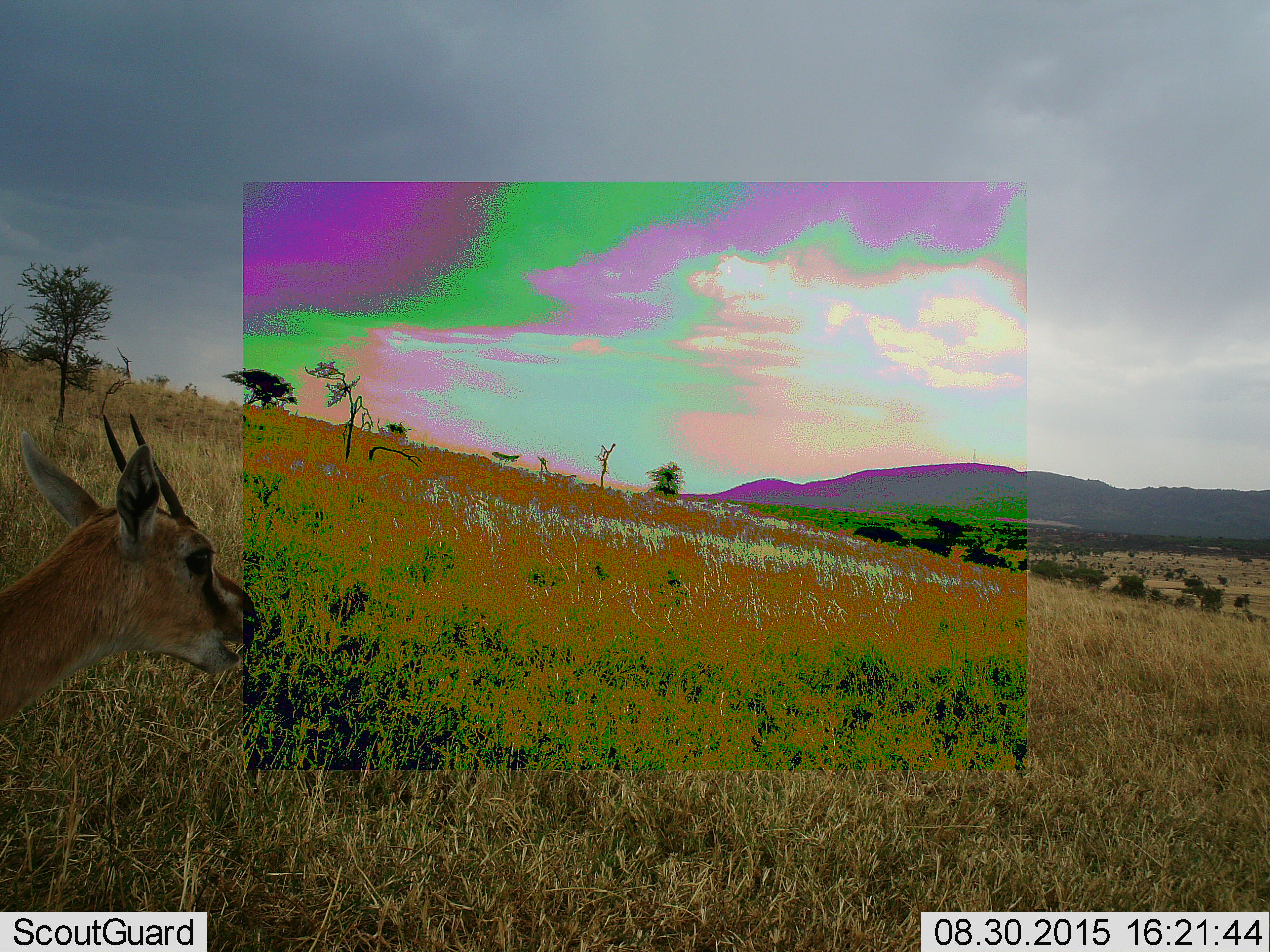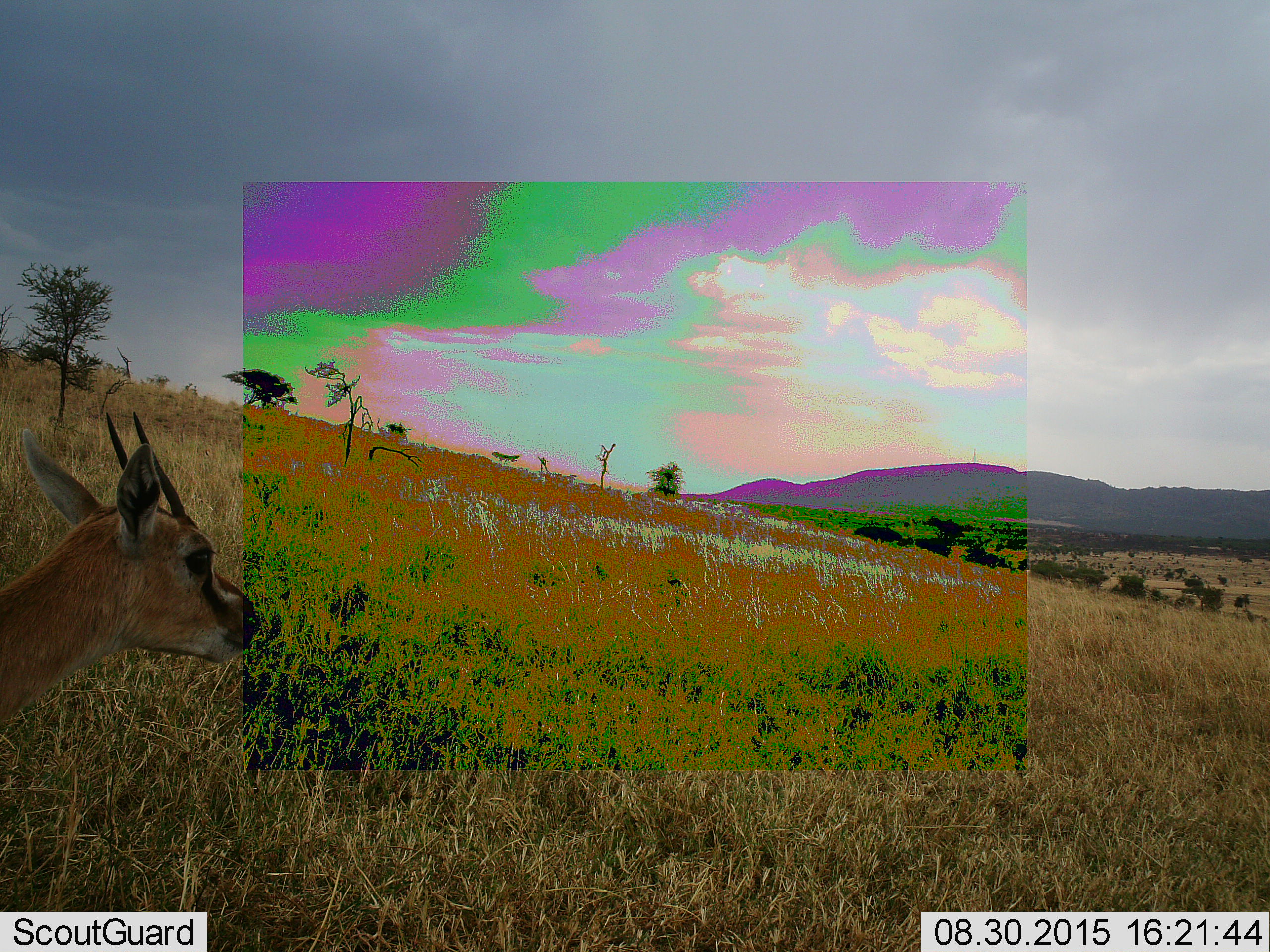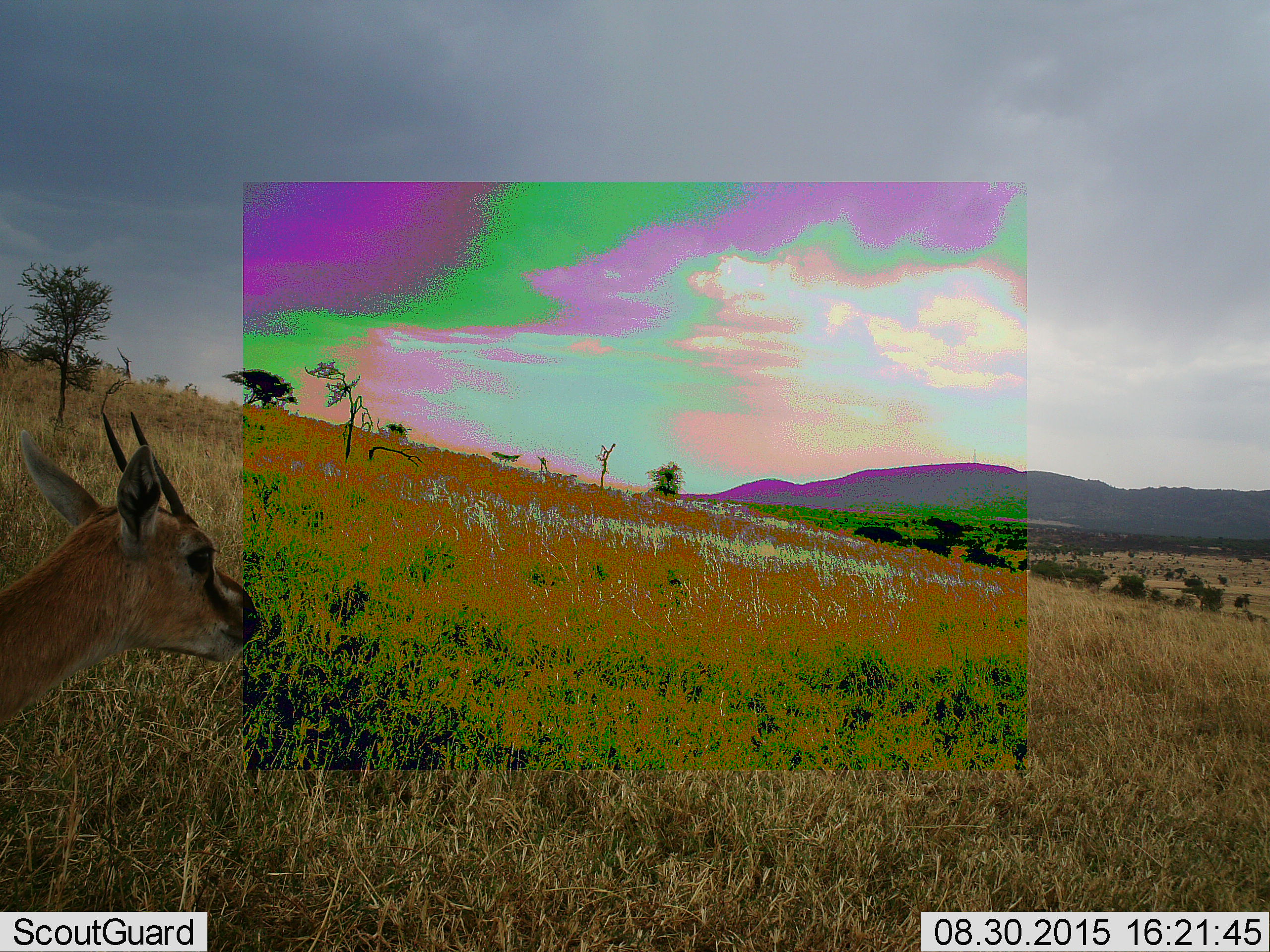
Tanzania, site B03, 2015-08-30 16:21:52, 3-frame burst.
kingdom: Animalia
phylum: Chordata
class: Mammalia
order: Artiodactyla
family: Bovidae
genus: Eudorcas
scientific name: Eudorcas thomsonii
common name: thomson's gazelle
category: gazellethomsons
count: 1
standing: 88%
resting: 0%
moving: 0%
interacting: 0%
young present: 0%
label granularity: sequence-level